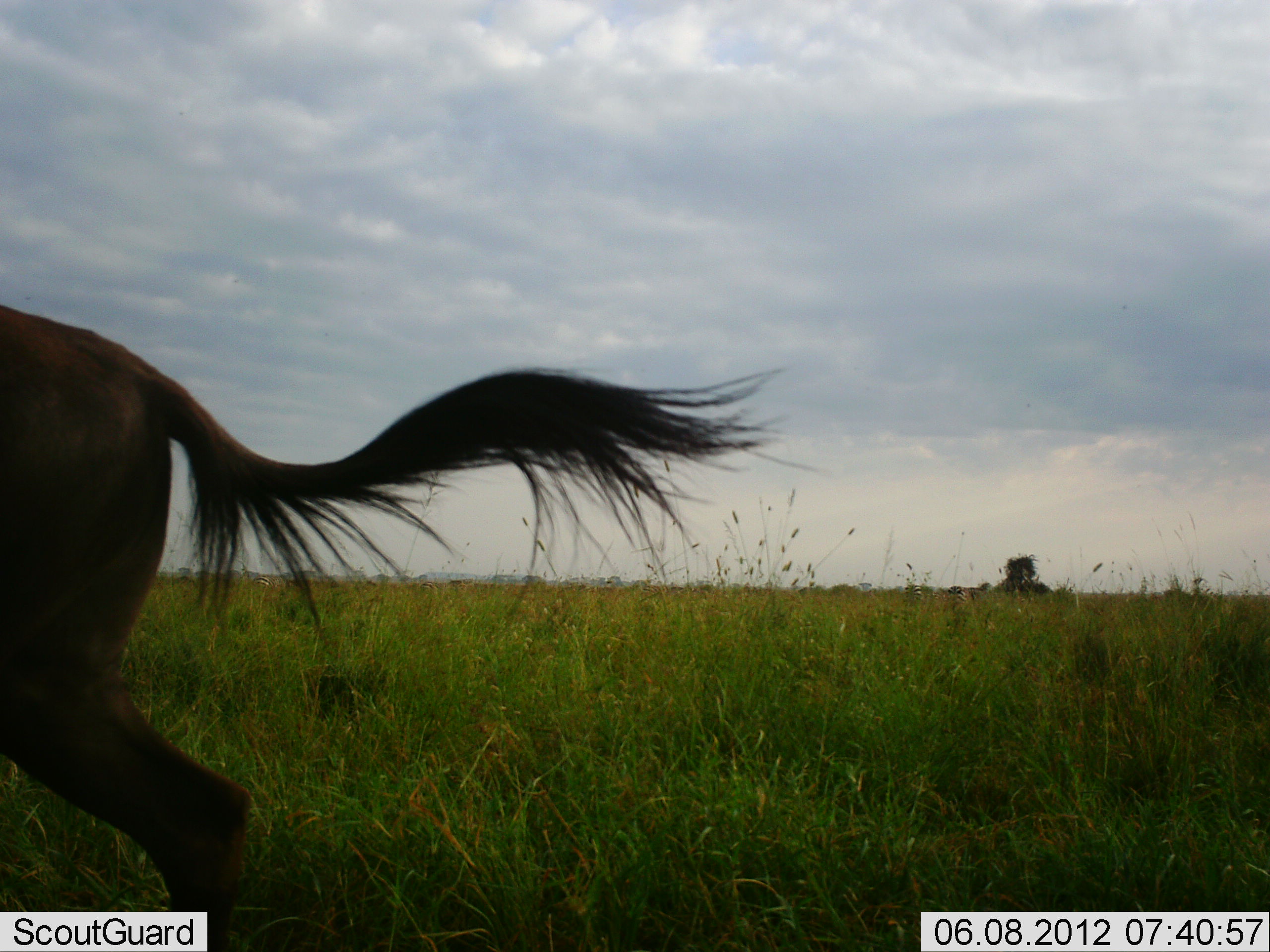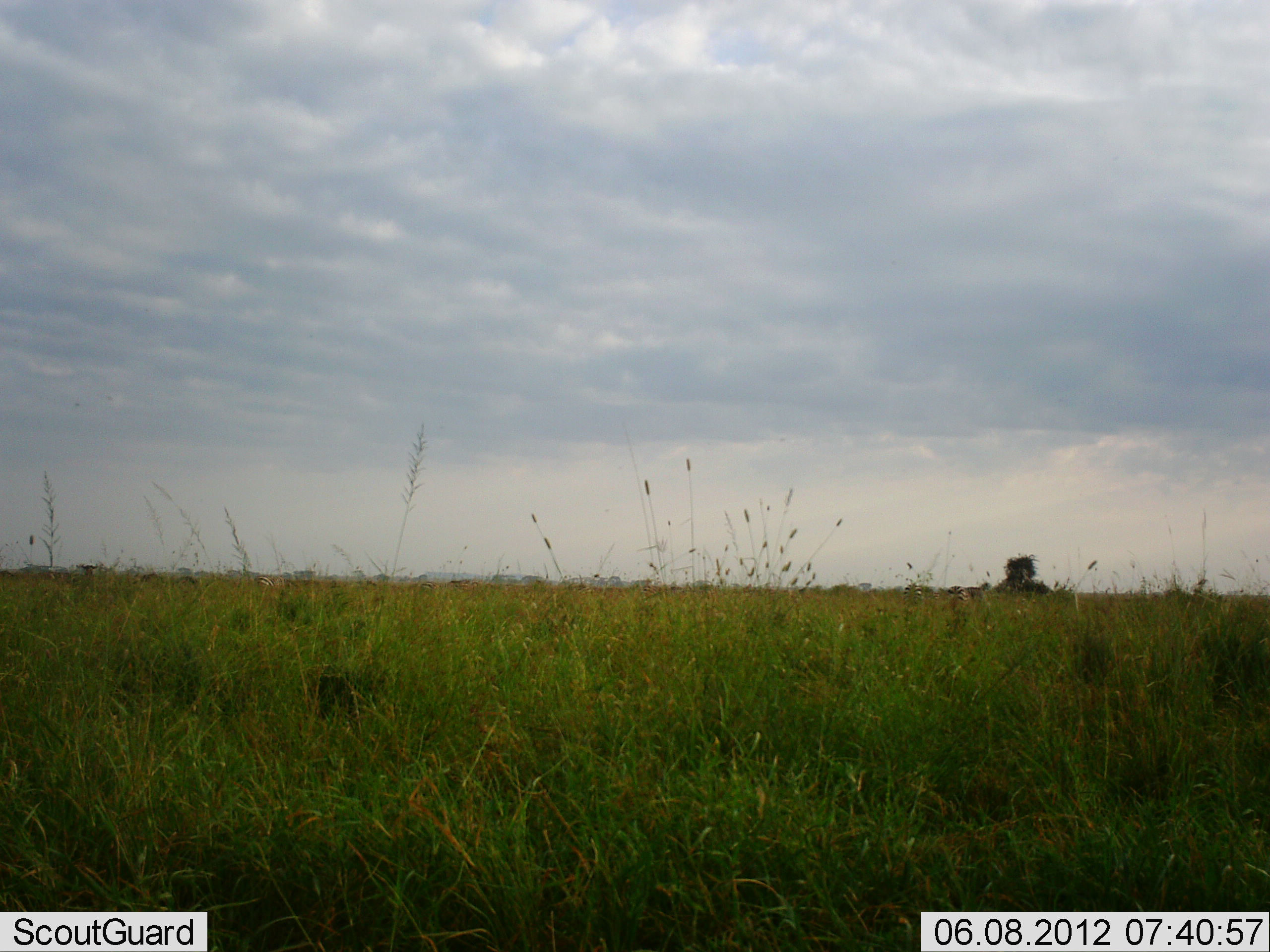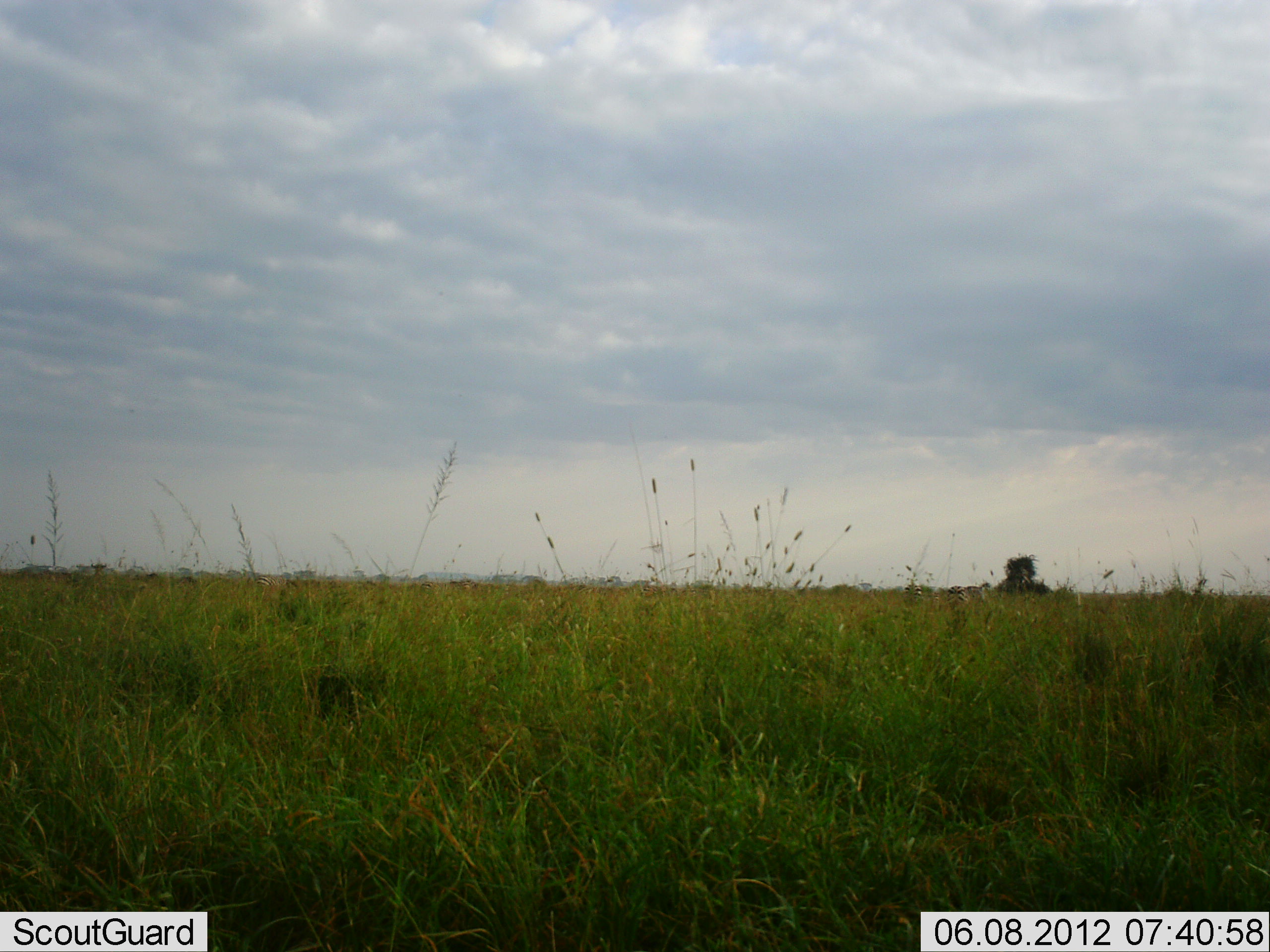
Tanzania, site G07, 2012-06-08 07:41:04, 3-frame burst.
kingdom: Animalia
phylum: Chordata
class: Mammalia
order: Artiodactyla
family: Bovidae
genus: Connochaetes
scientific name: Connochaetes taurinus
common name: blue wildebeest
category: wildebeest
Wildebeest (blue wildebeest) (Connochaetes taurinus), count 1. Behavior (volunteer vote fractions): standing 0%, resting 0%, moving 100%, interacting 0%. Young present (vote fraction): 0%. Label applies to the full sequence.